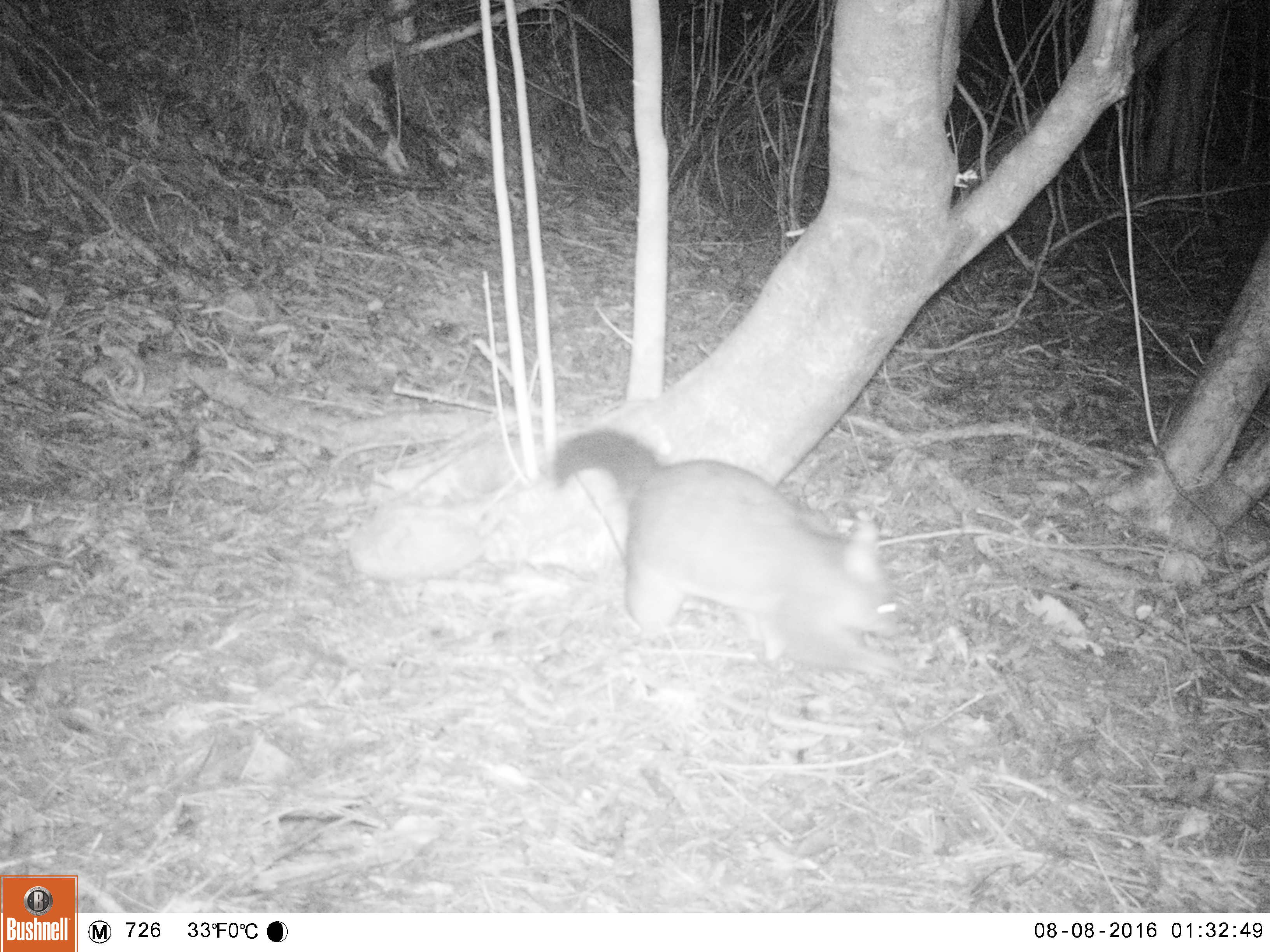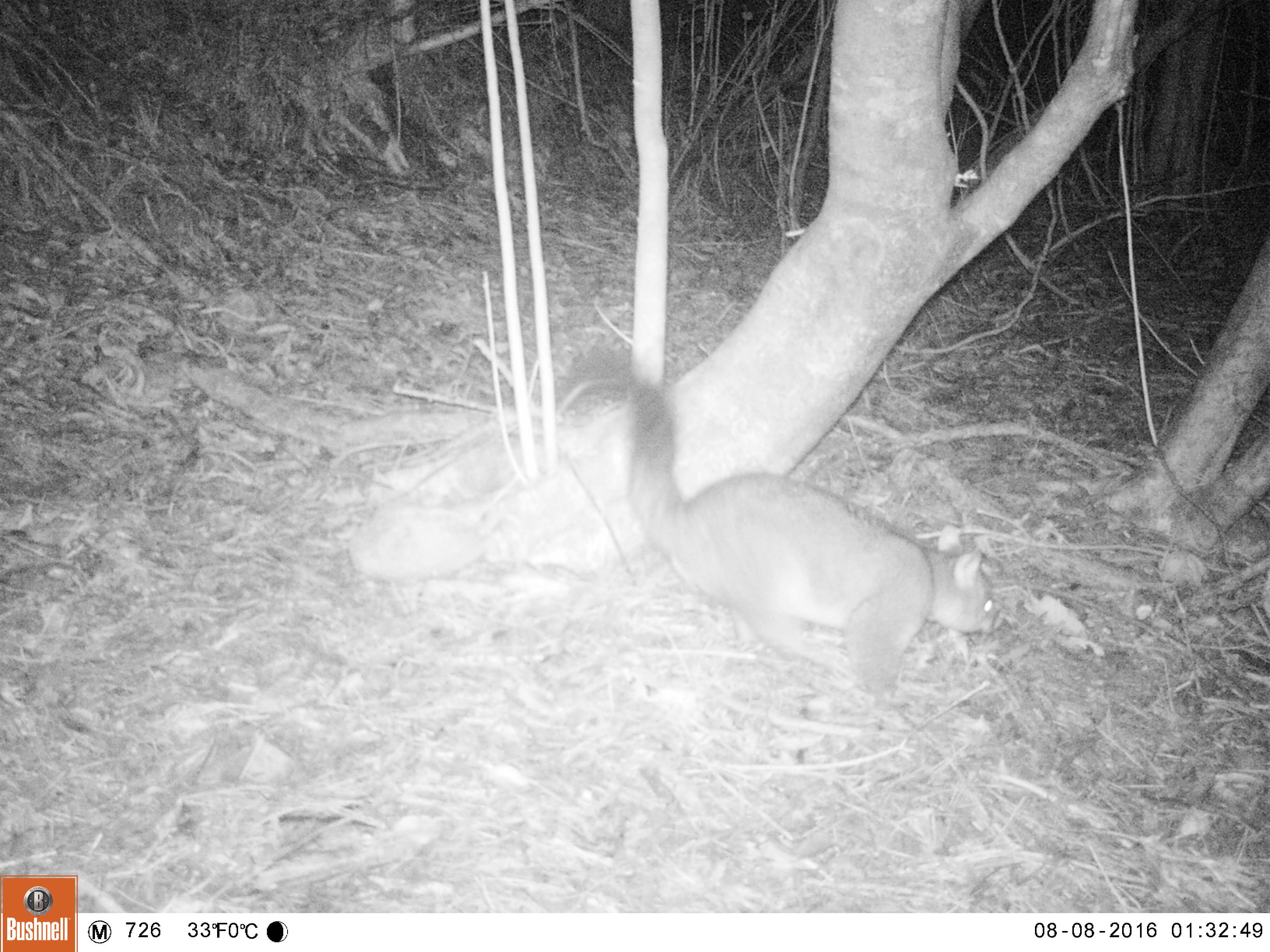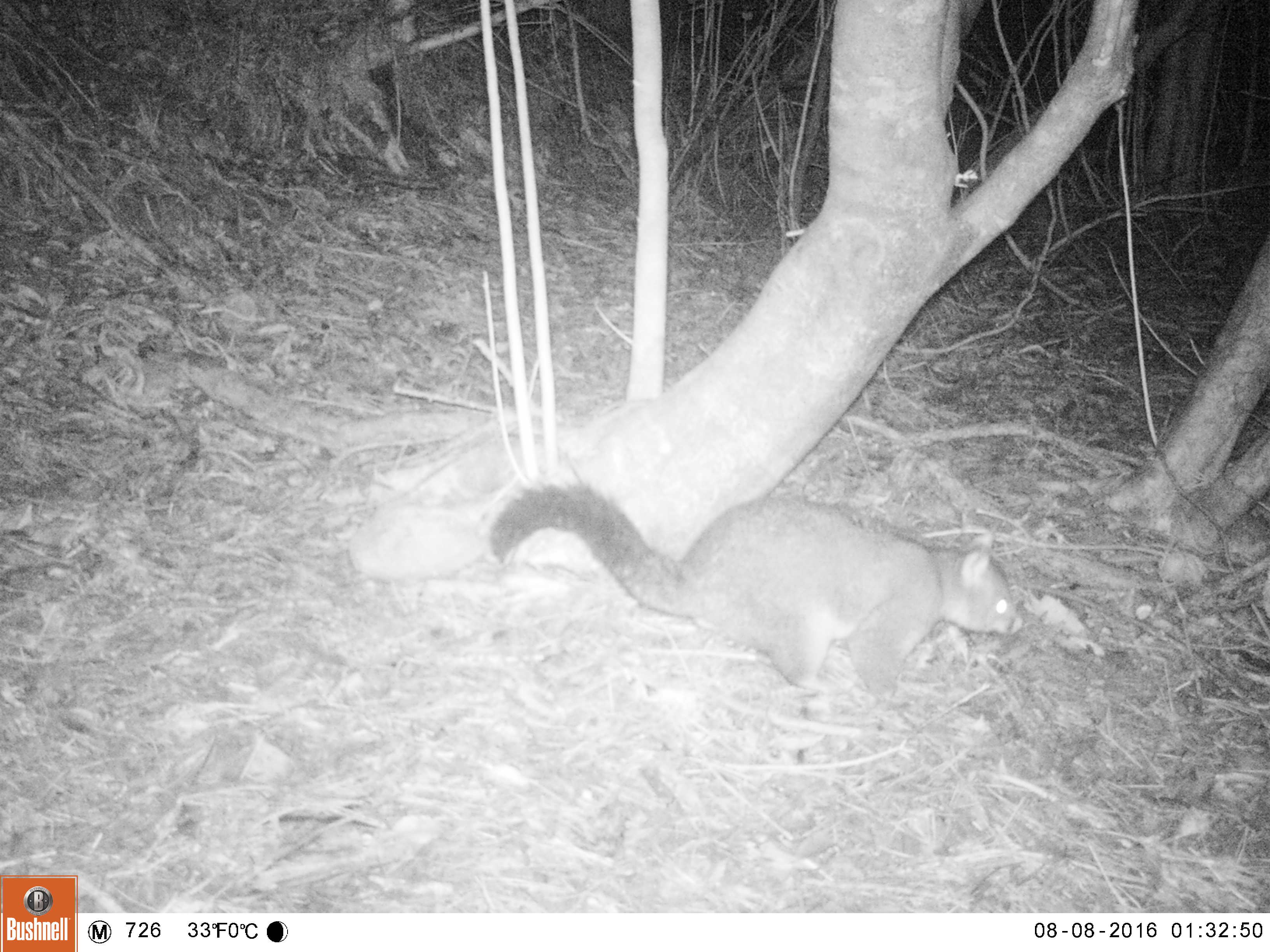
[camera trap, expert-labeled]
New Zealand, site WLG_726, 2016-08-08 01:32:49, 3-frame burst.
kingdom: Animalia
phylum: Chordata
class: Mammalia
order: Diprotodontia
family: Phalangeridae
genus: Trichosurus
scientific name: Trichosurus vulpecula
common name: common brushtail possum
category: possum